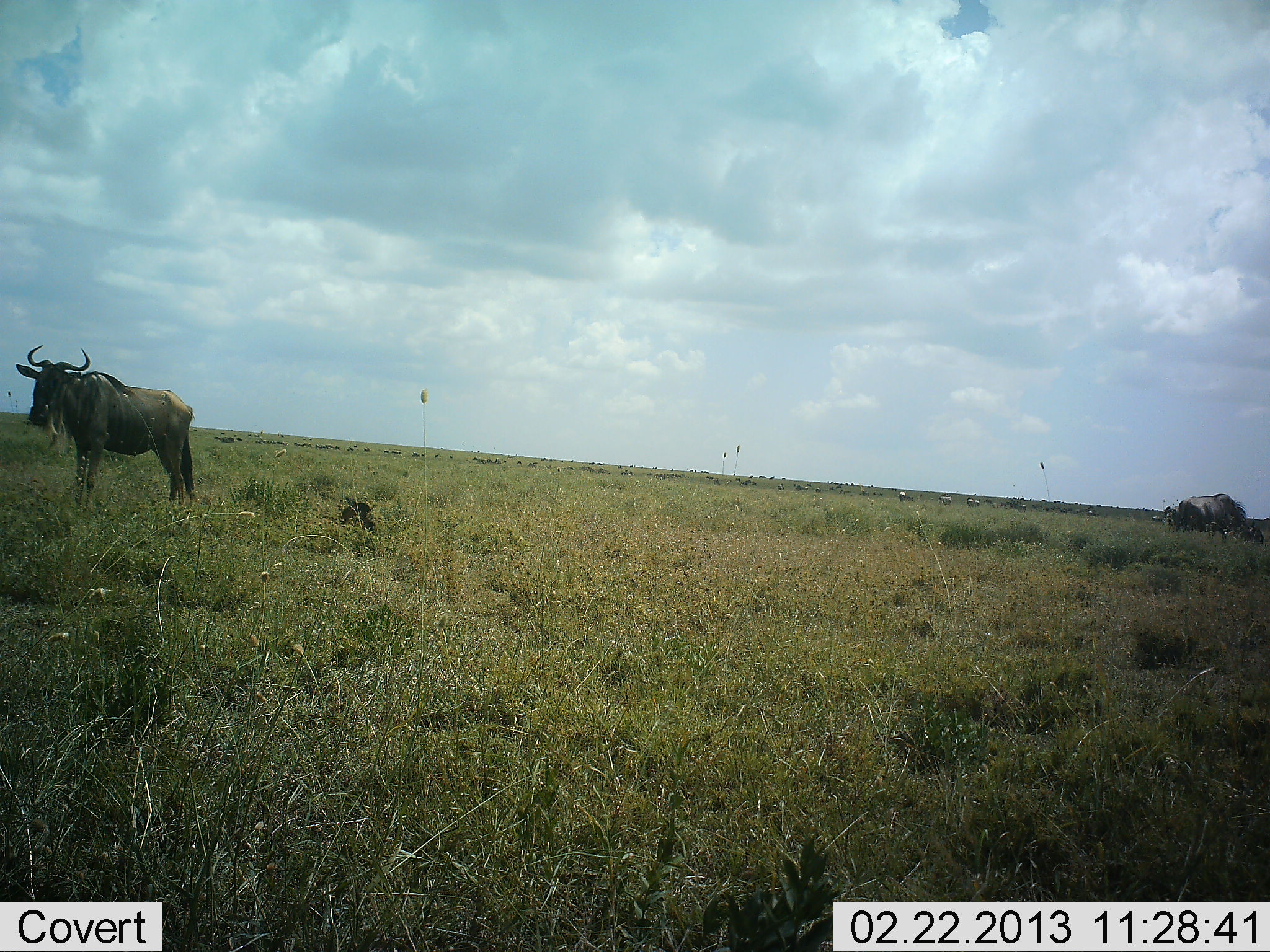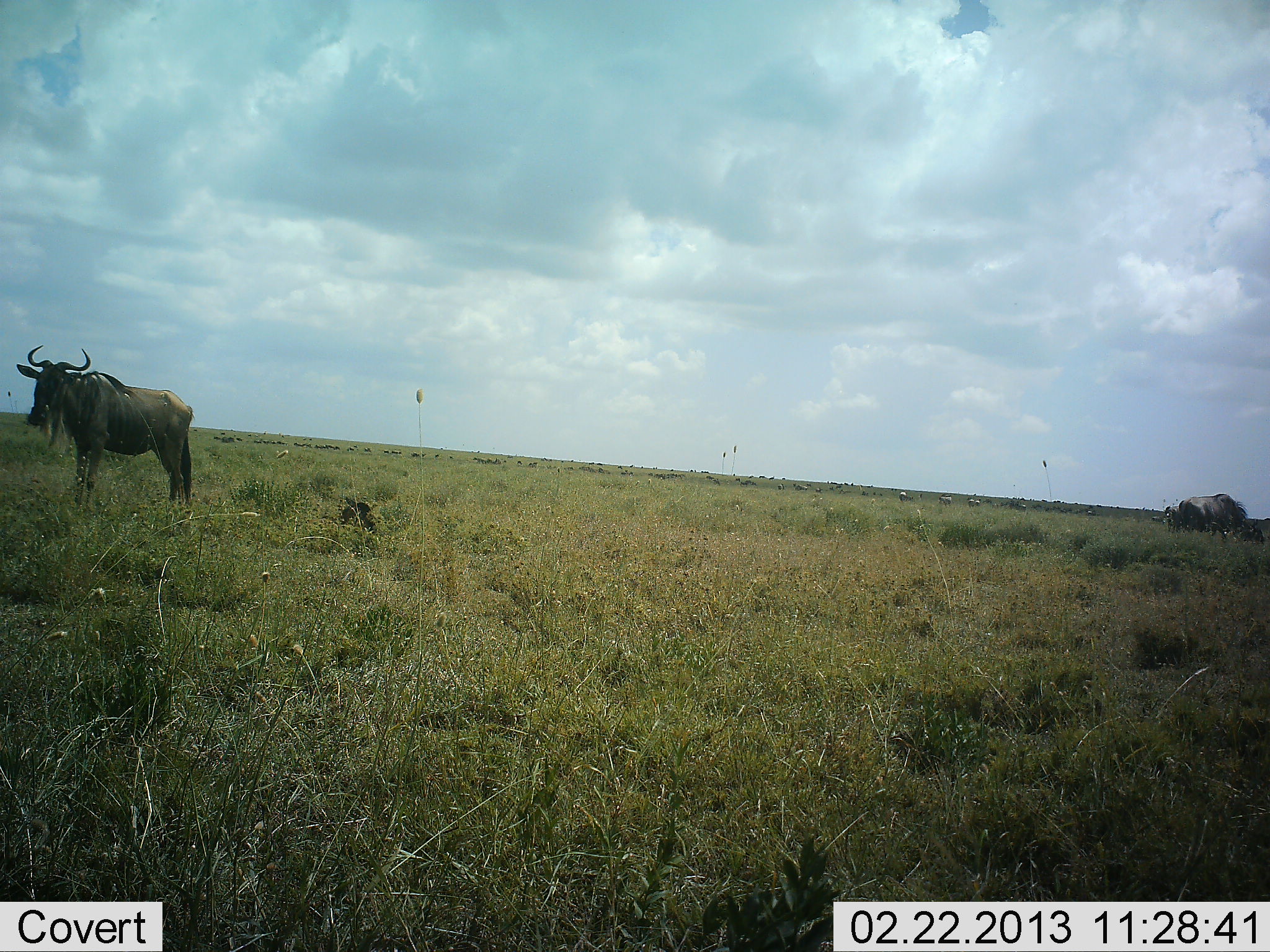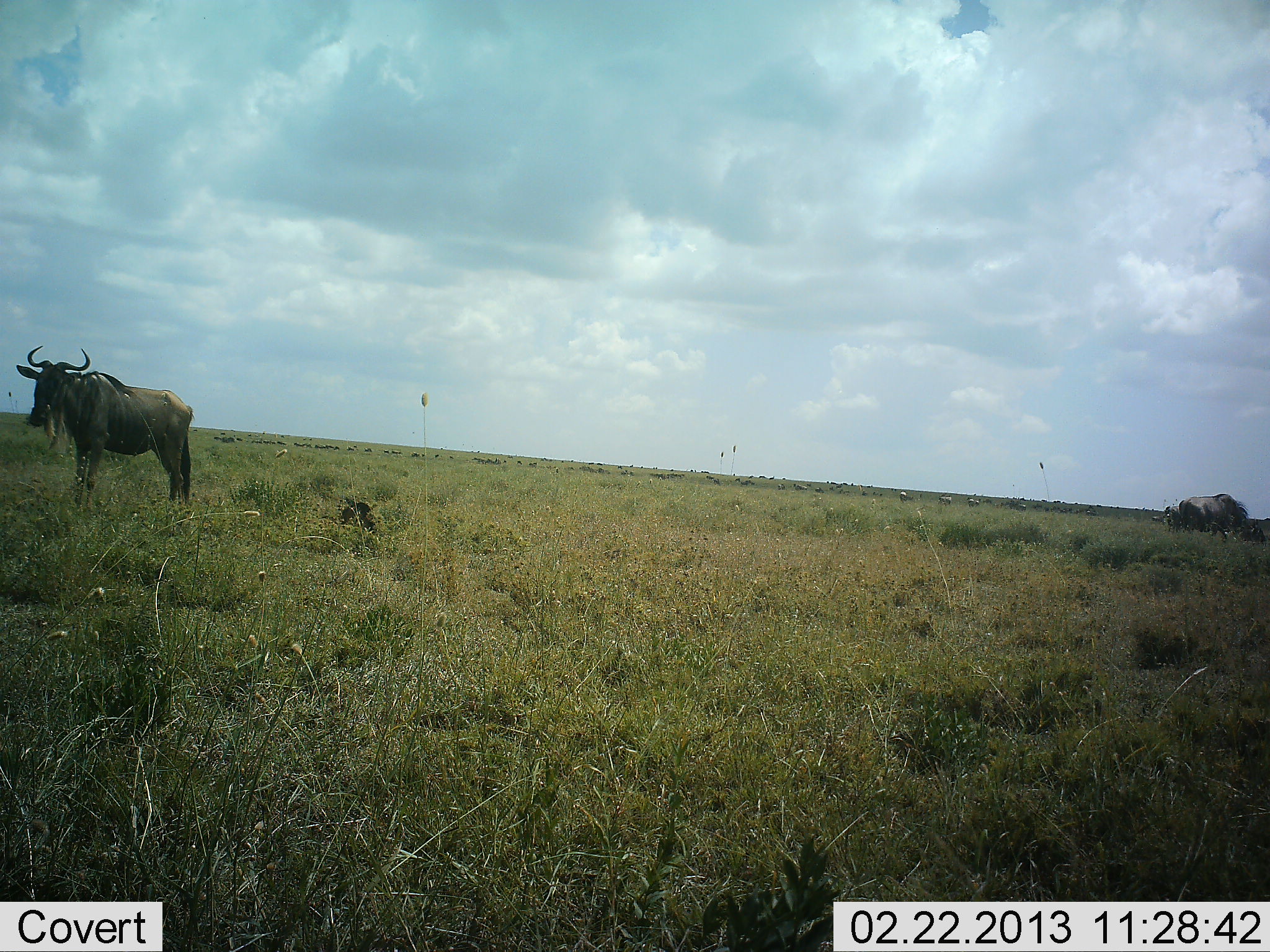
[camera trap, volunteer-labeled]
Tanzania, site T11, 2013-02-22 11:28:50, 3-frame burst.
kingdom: Animalia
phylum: Chordata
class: Mammalia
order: Artiodactyla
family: Bovidae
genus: Connochaetes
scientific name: Connochaetes taurinus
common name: blue wildebeest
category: wildebeest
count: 2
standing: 95%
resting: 14%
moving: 0%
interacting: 0%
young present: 5%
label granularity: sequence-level